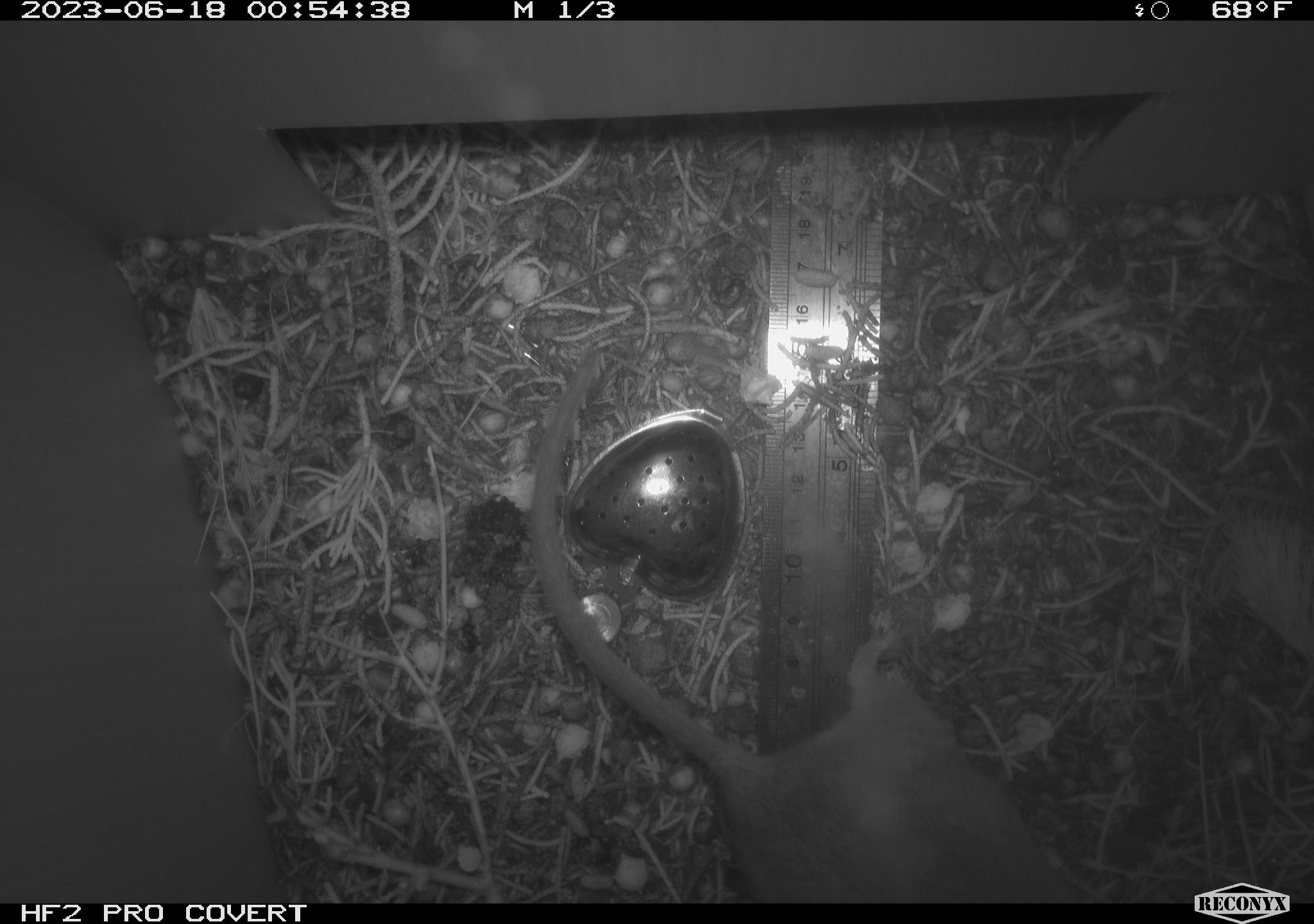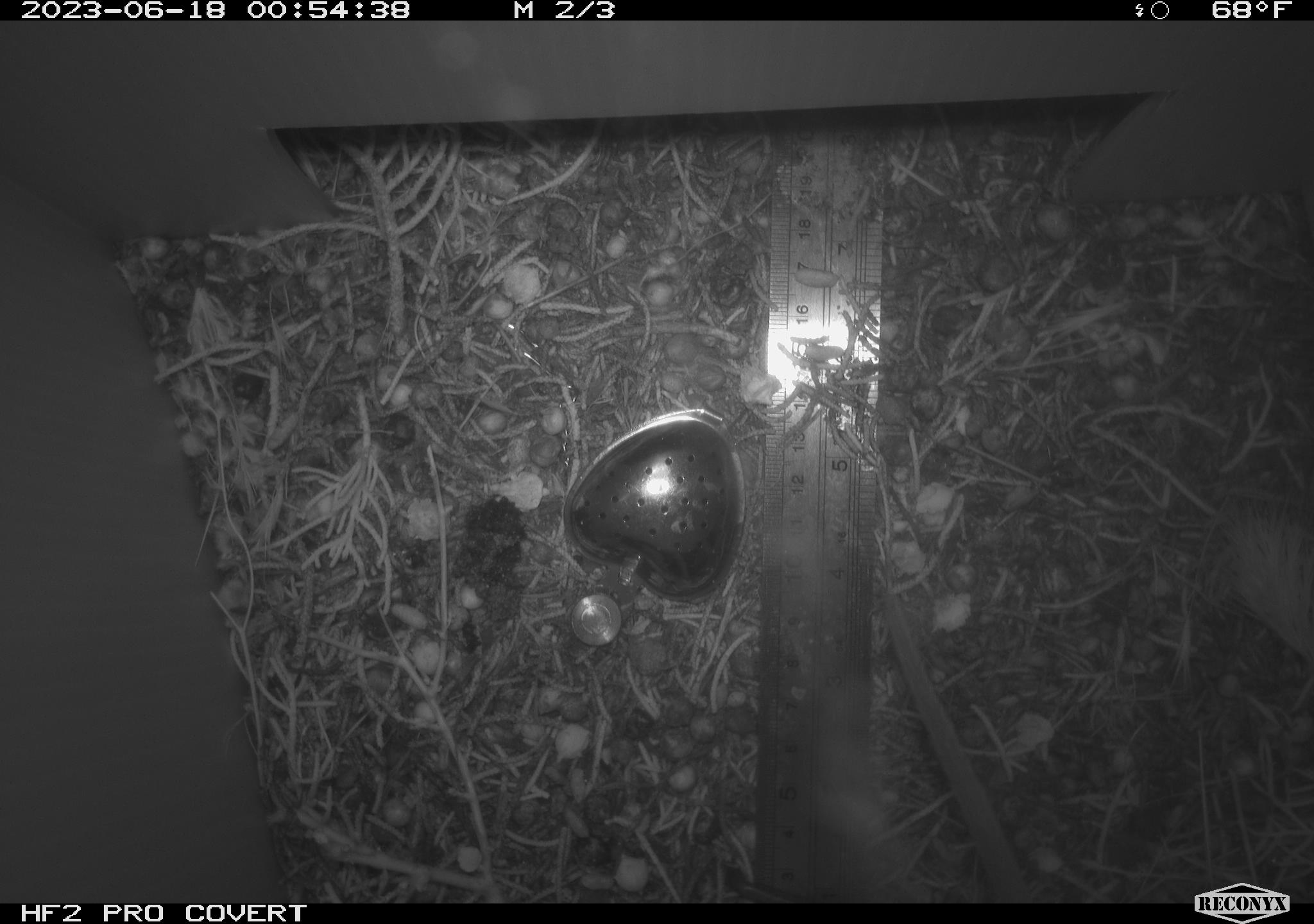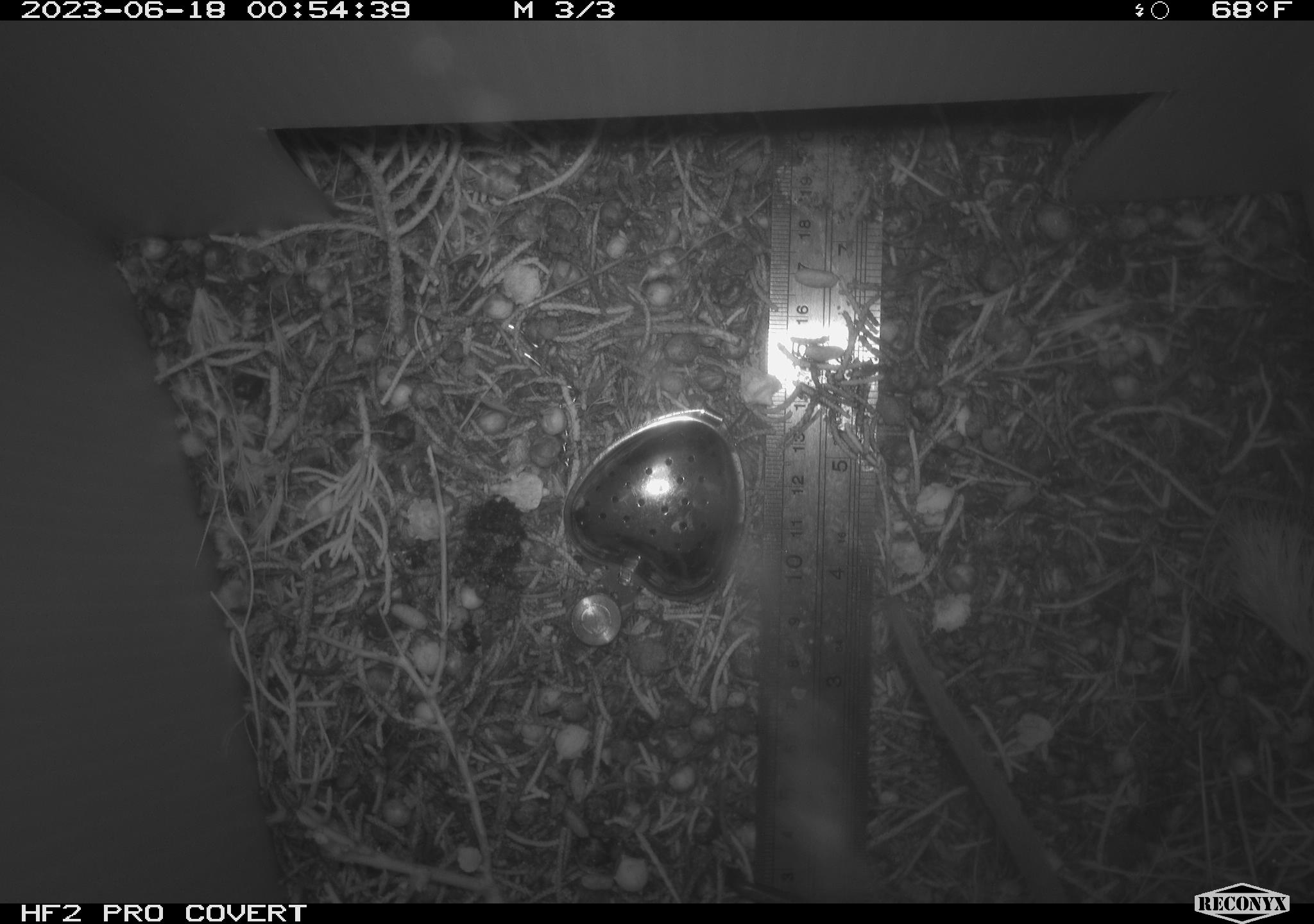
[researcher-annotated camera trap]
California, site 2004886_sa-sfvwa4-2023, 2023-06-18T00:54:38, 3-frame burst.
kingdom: Animalia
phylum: Chordata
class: Mammalia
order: Rodentia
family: Cricetidae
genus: Neotoma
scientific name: Neotoma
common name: pack rat or woodrat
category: neotoma species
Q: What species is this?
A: Neotoma species (pack rat or woodrat) (Neotoma).